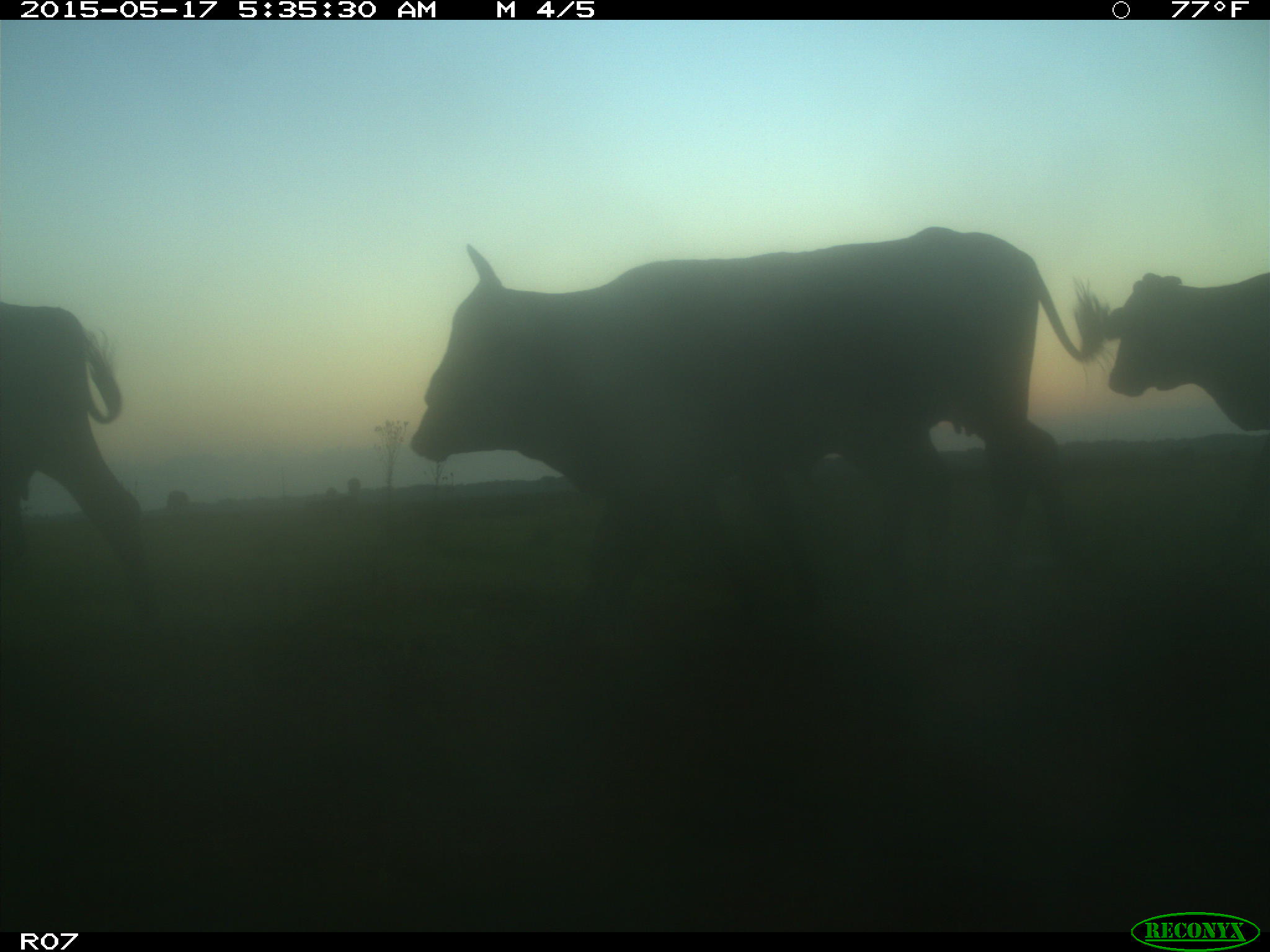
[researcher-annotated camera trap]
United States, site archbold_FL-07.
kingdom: Animalia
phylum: Chordata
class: Mammalia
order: Artiodactyla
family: Bovidae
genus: Bos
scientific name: Bos taurus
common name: domestic cow